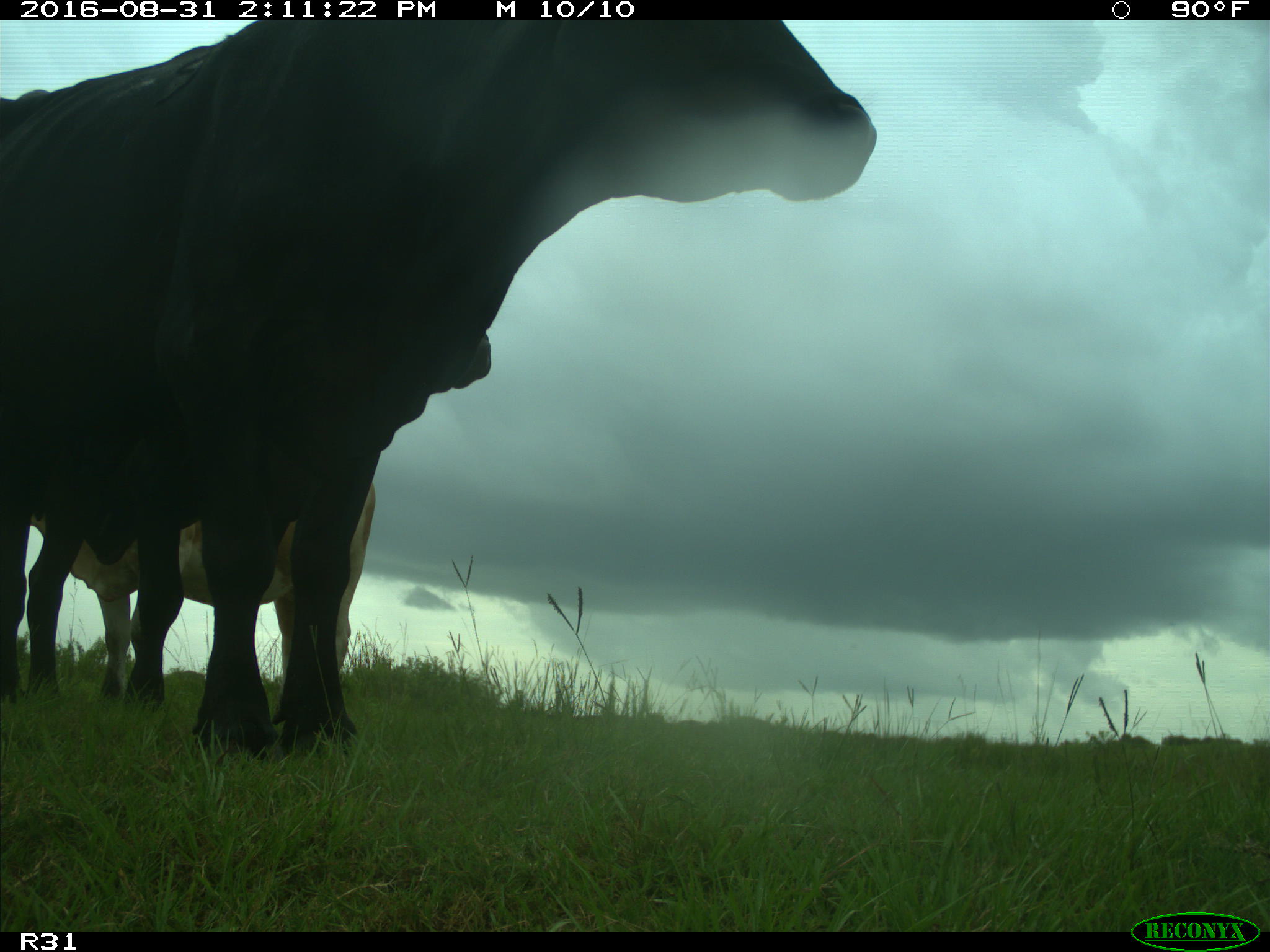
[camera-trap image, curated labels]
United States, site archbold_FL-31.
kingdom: Animalia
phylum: Chordata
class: Mammalia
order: Artiodactyla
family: Bovidae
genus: Bos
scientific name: Bos taurus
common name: domestic cow